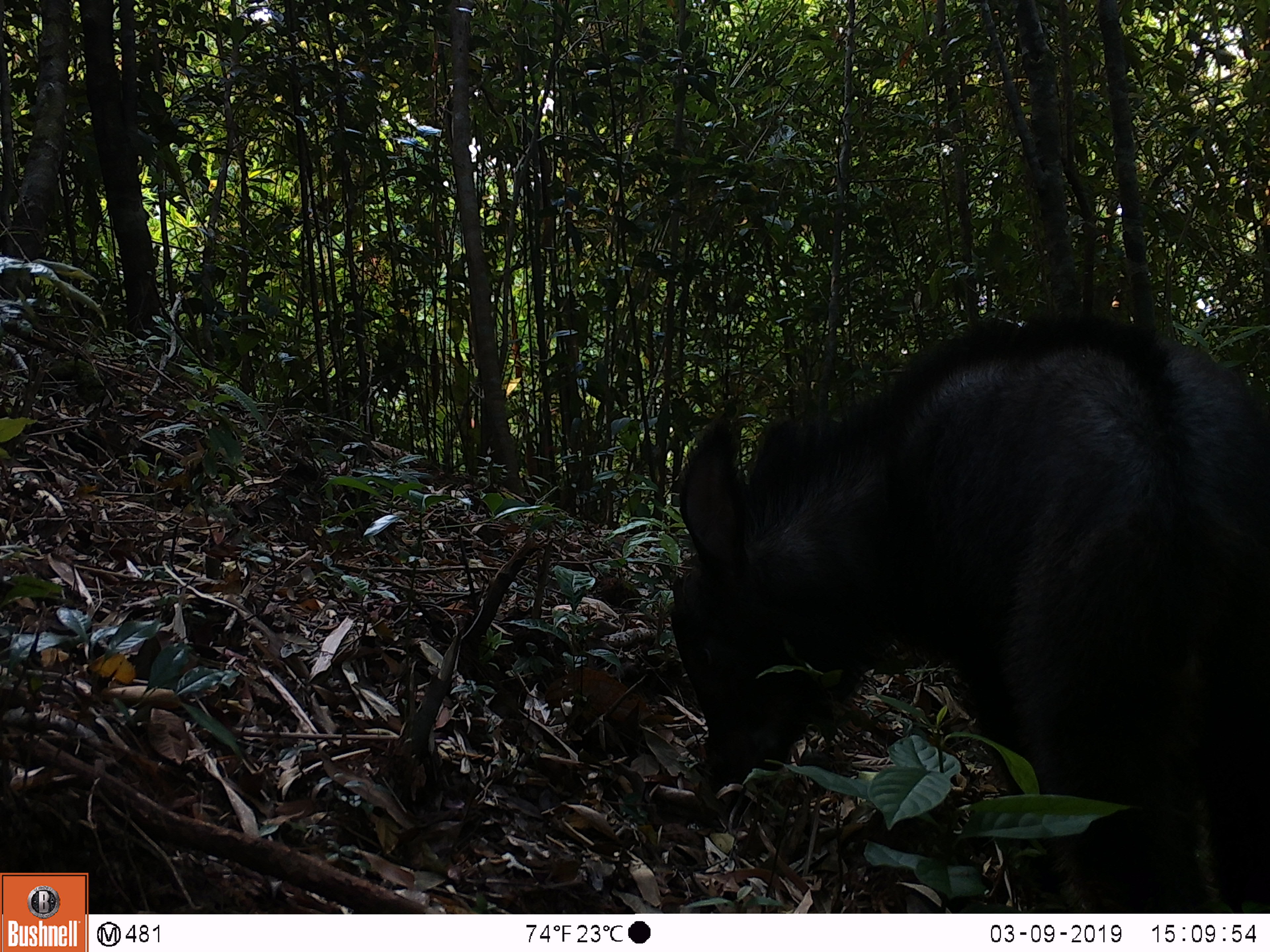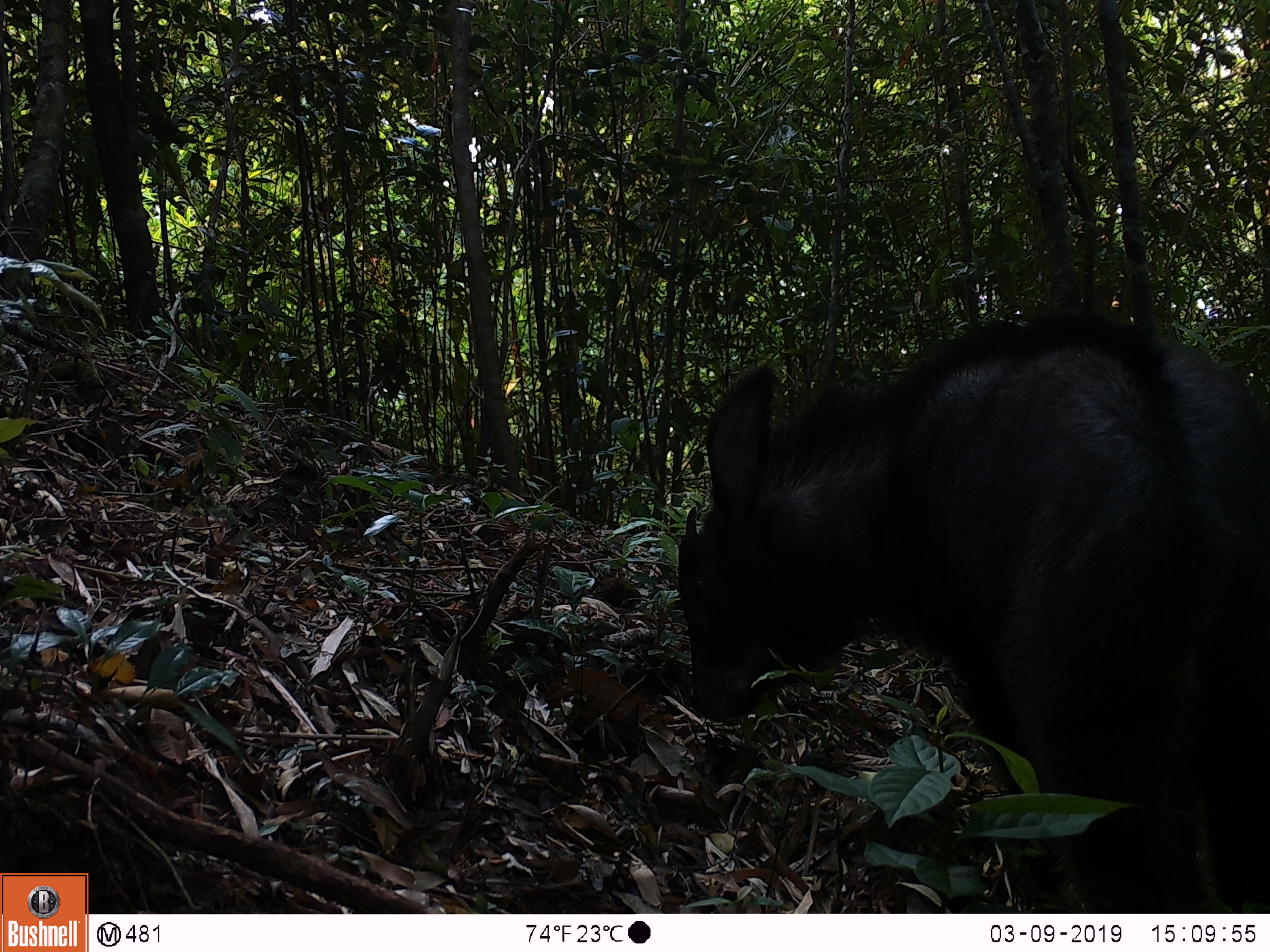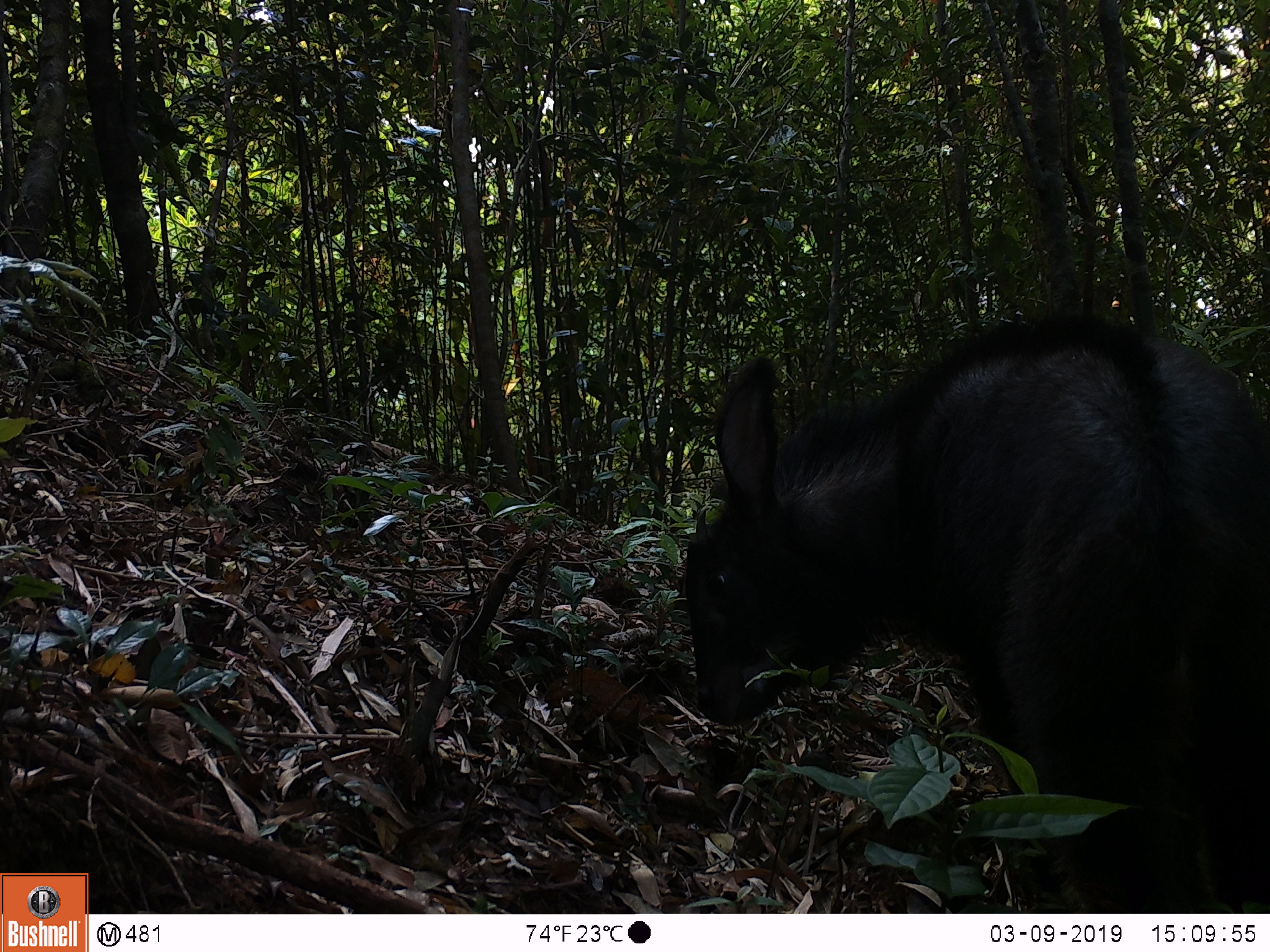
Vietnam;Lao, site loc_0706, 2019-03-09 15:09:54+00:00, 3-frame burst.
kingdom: Animalia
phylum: Chordata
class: Mammalia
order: Artiodactyla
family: Bovidae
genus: Capricornis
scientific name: Capricornis sumatraensis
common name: chinese serow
Chinese serow (Capricornis sumatraensis). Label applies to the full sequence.